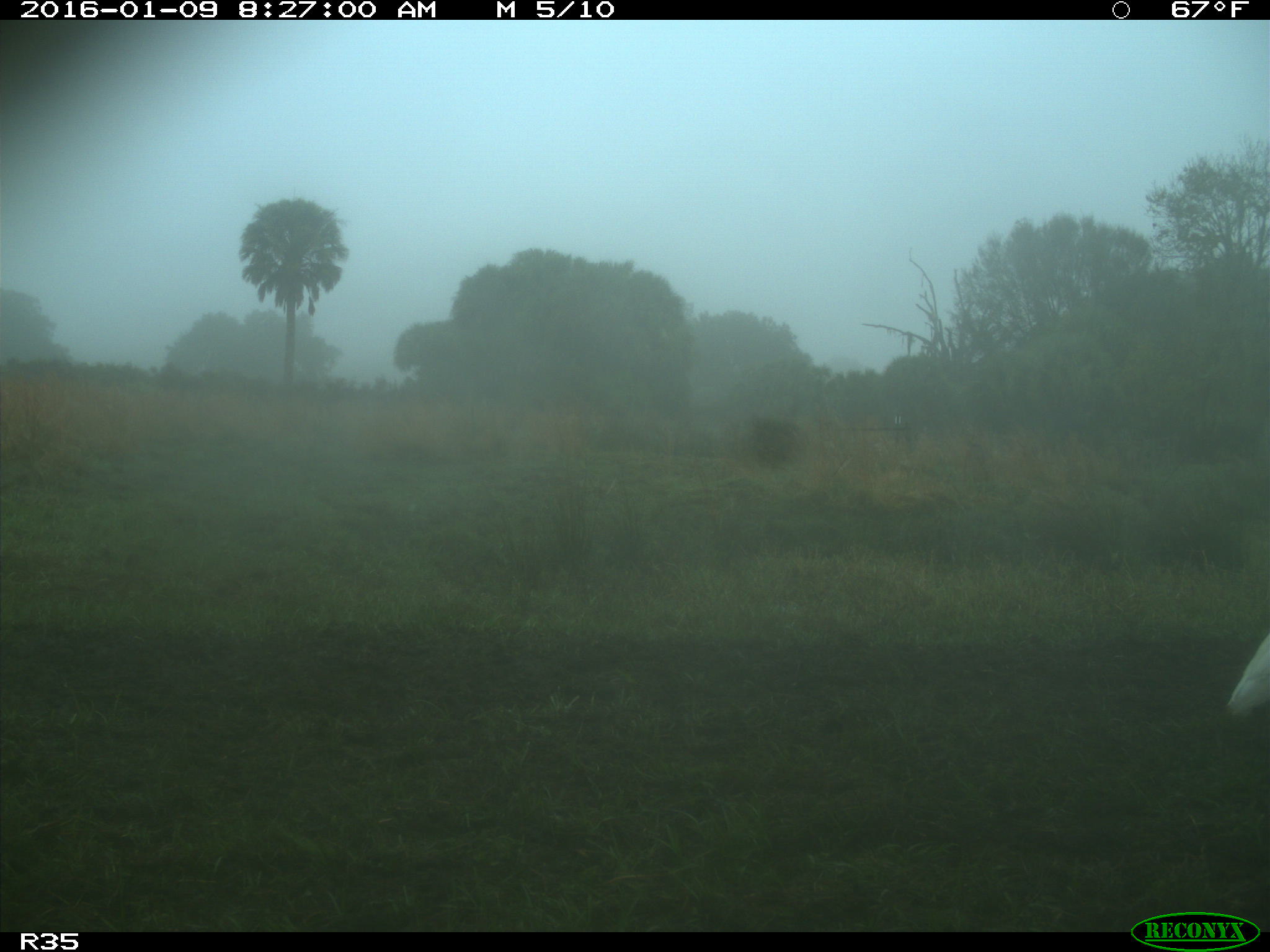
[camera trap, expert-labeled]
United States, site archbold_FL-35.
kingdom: Animalia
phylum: Chordata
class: Aves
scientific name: Aves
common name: birds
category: unidentified bird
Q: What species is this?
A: Unidentified bird (birds) (Aves).